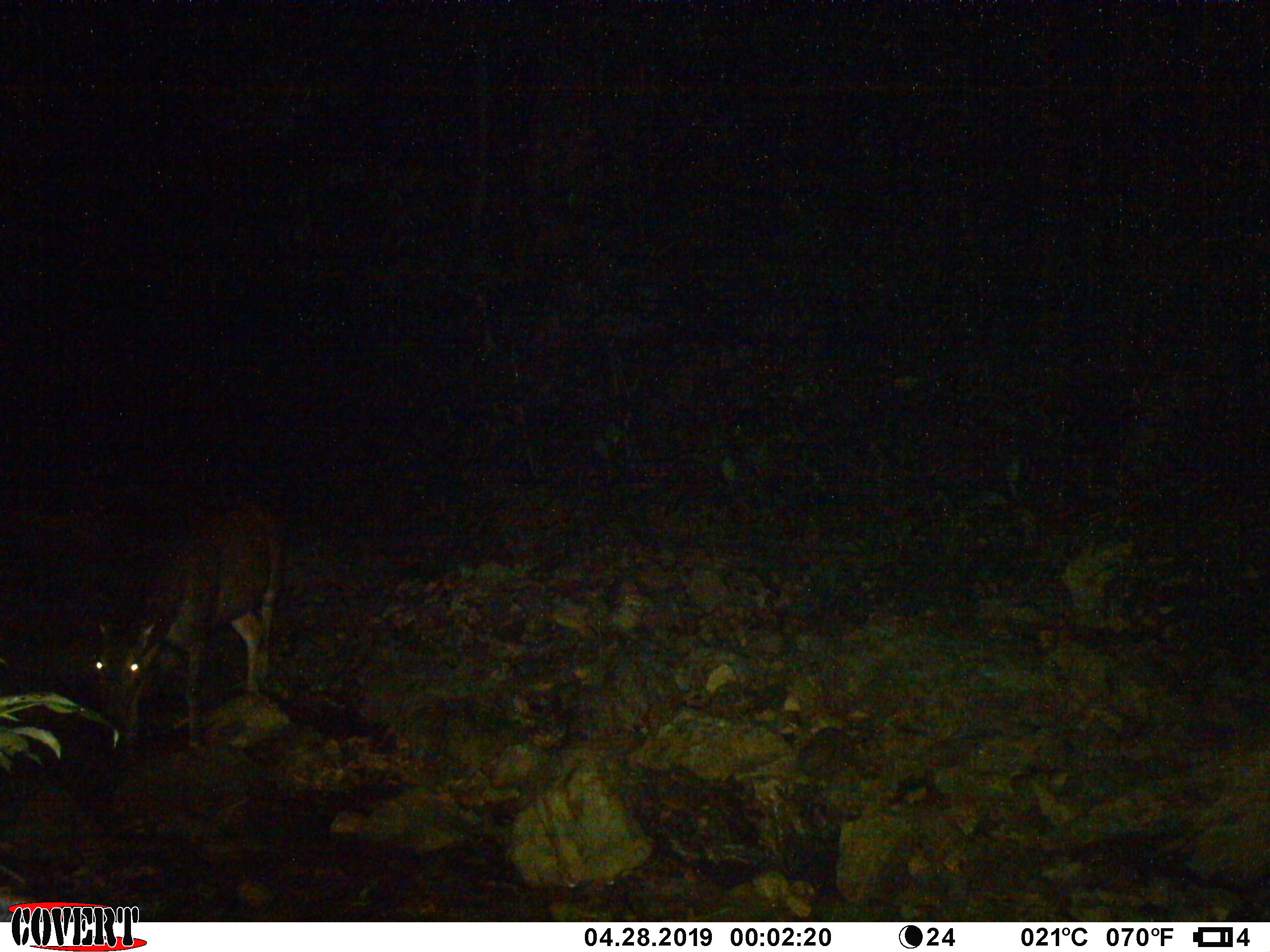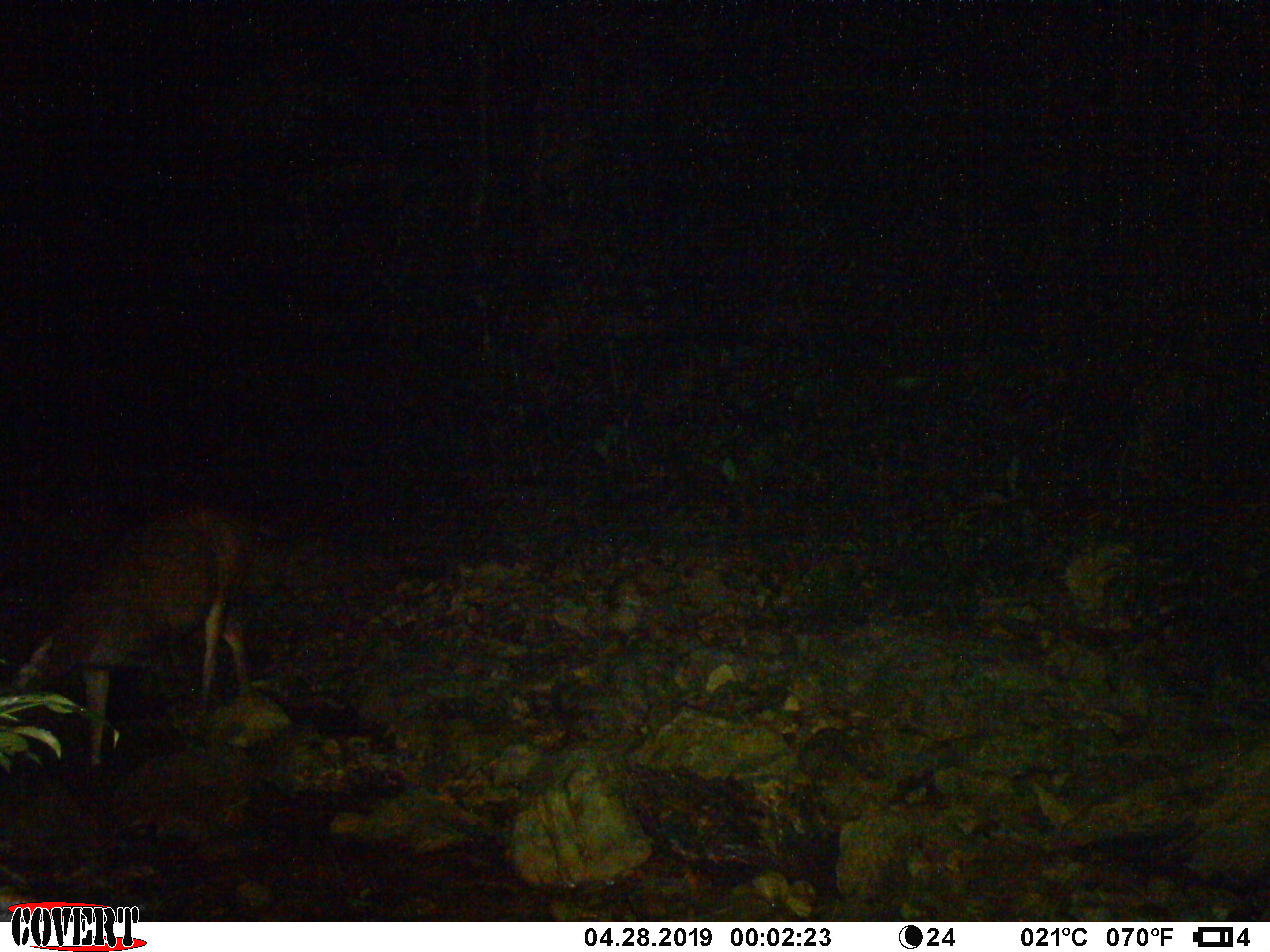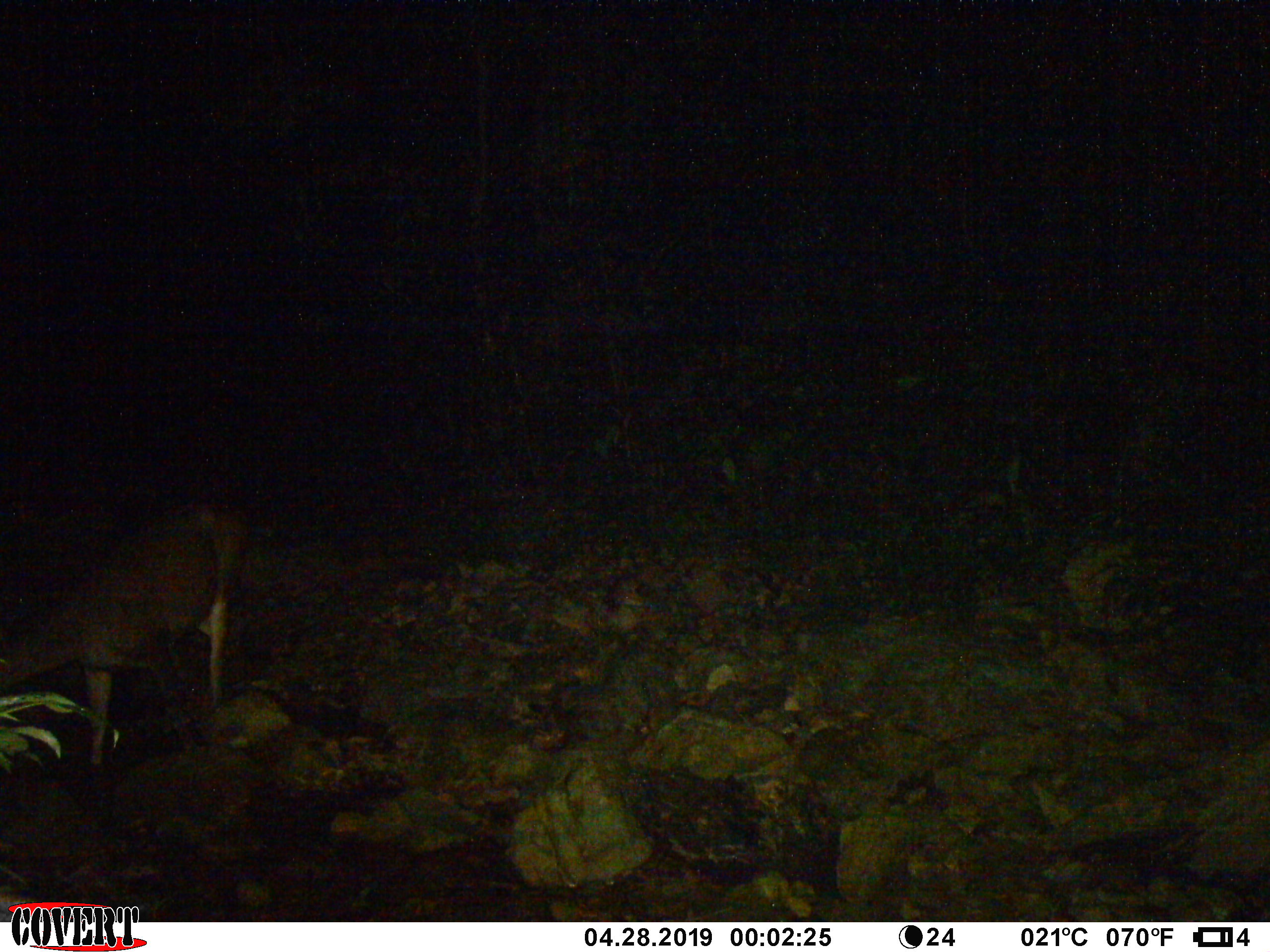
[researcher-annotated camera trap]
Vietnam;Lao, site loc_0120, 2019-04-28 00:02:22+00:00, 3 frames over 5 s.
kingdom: Animalia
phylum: Chordata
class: Mammalia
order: Artiodactyla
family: Cervidae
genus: Rusa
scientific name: Rusa unicolor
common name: sambar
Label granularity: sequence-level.